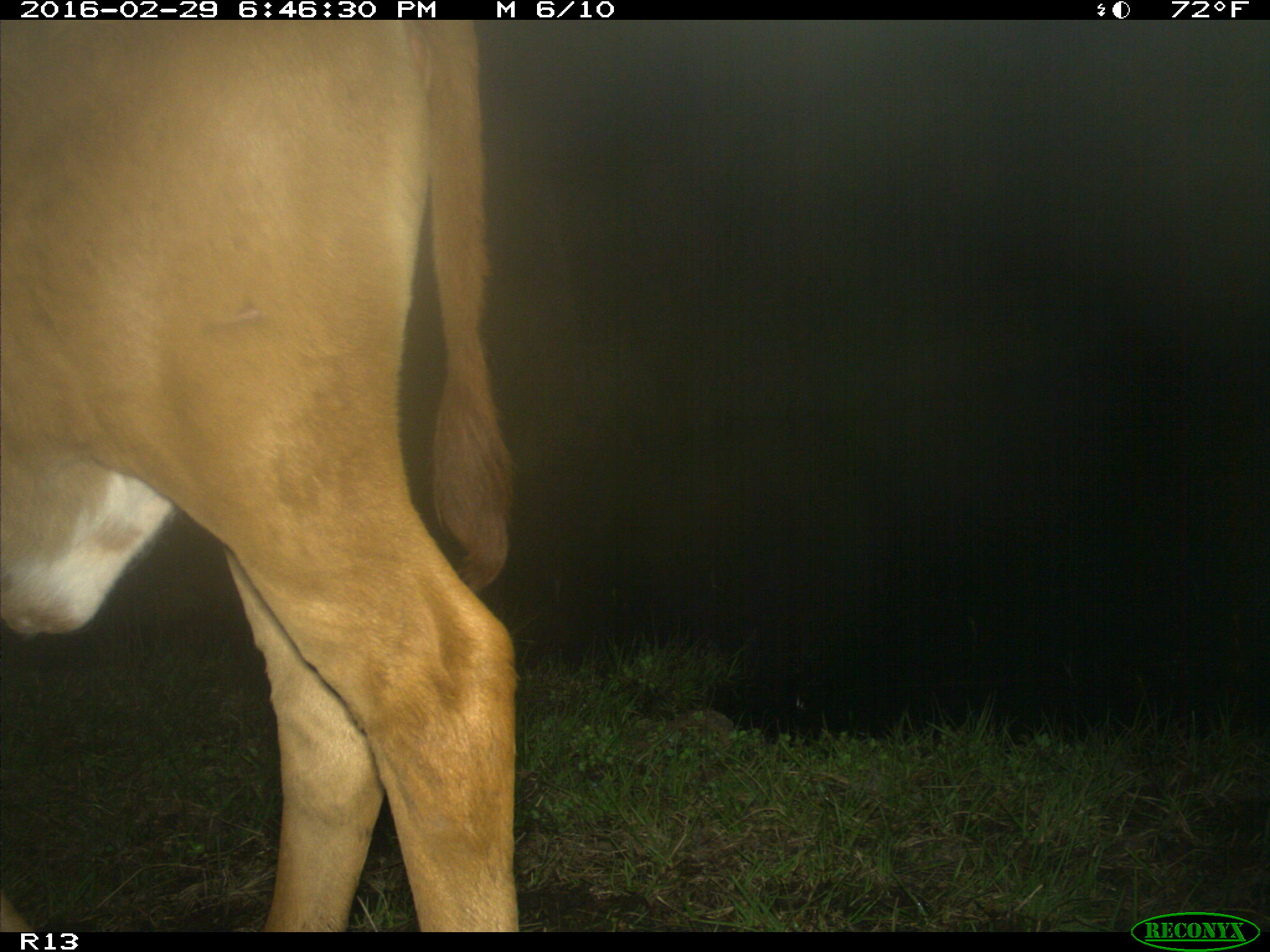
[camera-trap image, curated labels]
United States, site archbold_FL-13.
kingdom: Animalia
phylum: Chordata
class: Mammalia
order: Artiodactyla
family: Bovidae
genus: Bos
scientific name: Bos taurus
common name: domestic cow